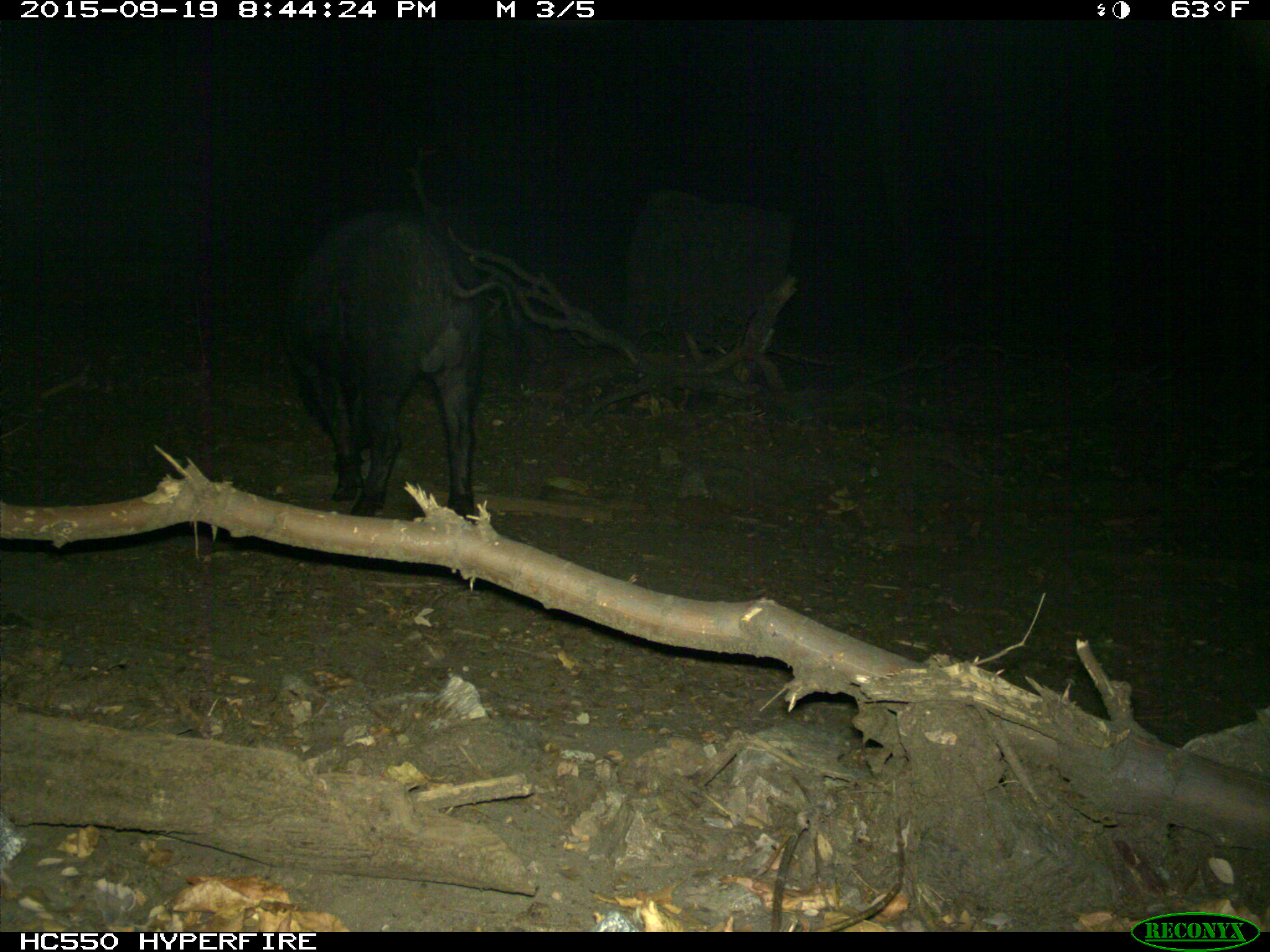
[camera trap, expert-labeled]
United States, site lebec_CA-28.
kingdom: Animalia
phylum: Chordata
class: Mammalia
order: Artiodactyla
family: Suidae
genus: Sus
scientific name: Sus scrofa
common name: wild boar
Sus scrofa (wild boar).